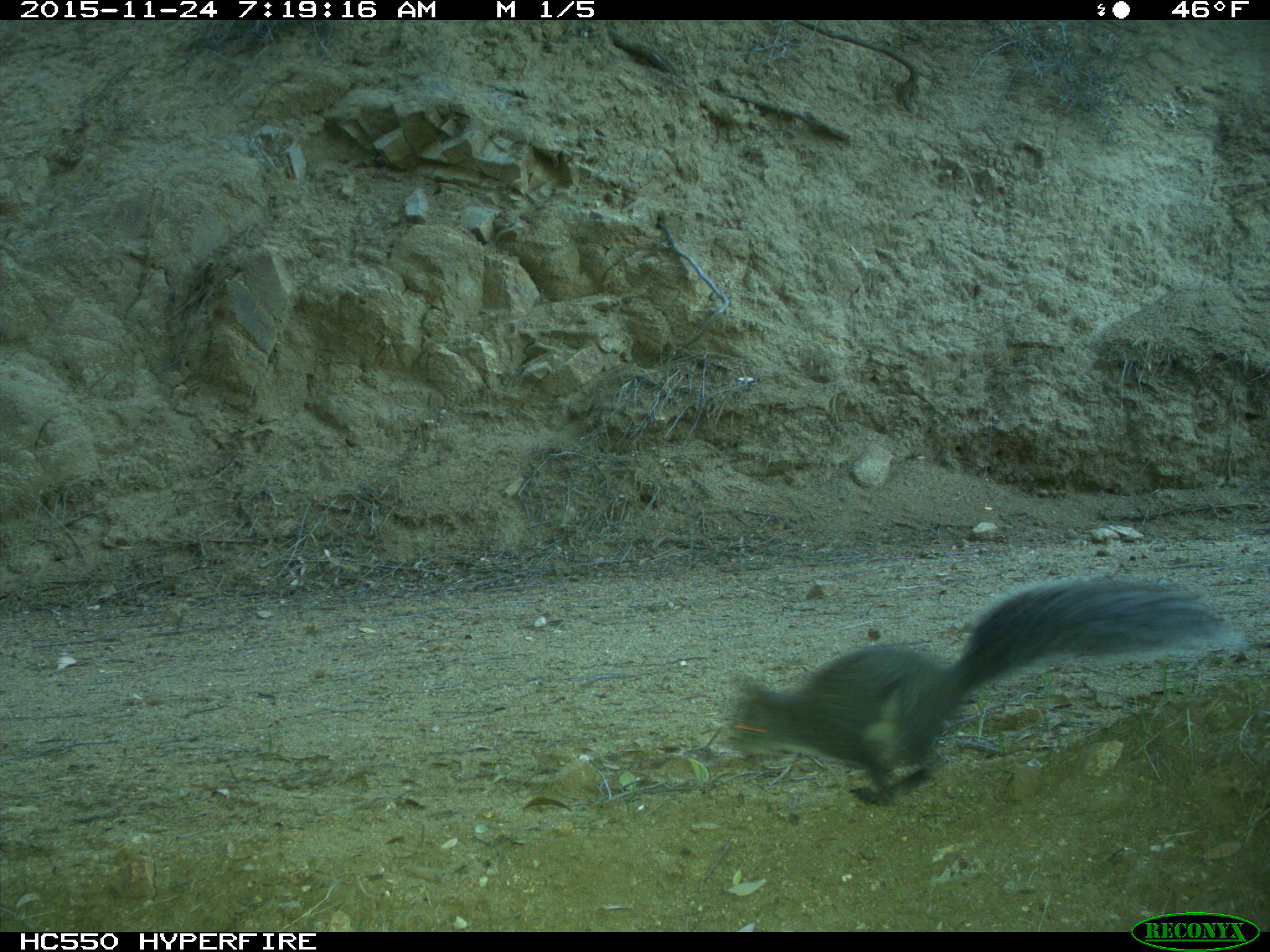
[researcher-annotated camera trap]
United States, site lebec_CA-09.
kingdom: Animalia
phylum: Chordata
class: Mammalia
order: Rodentia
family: Sciuridae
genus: Sciurus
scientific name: Sciurus carolinensis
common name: eastern gray squirrel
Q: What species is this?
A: Sciurus carolinensis (eastern gray squirrel).